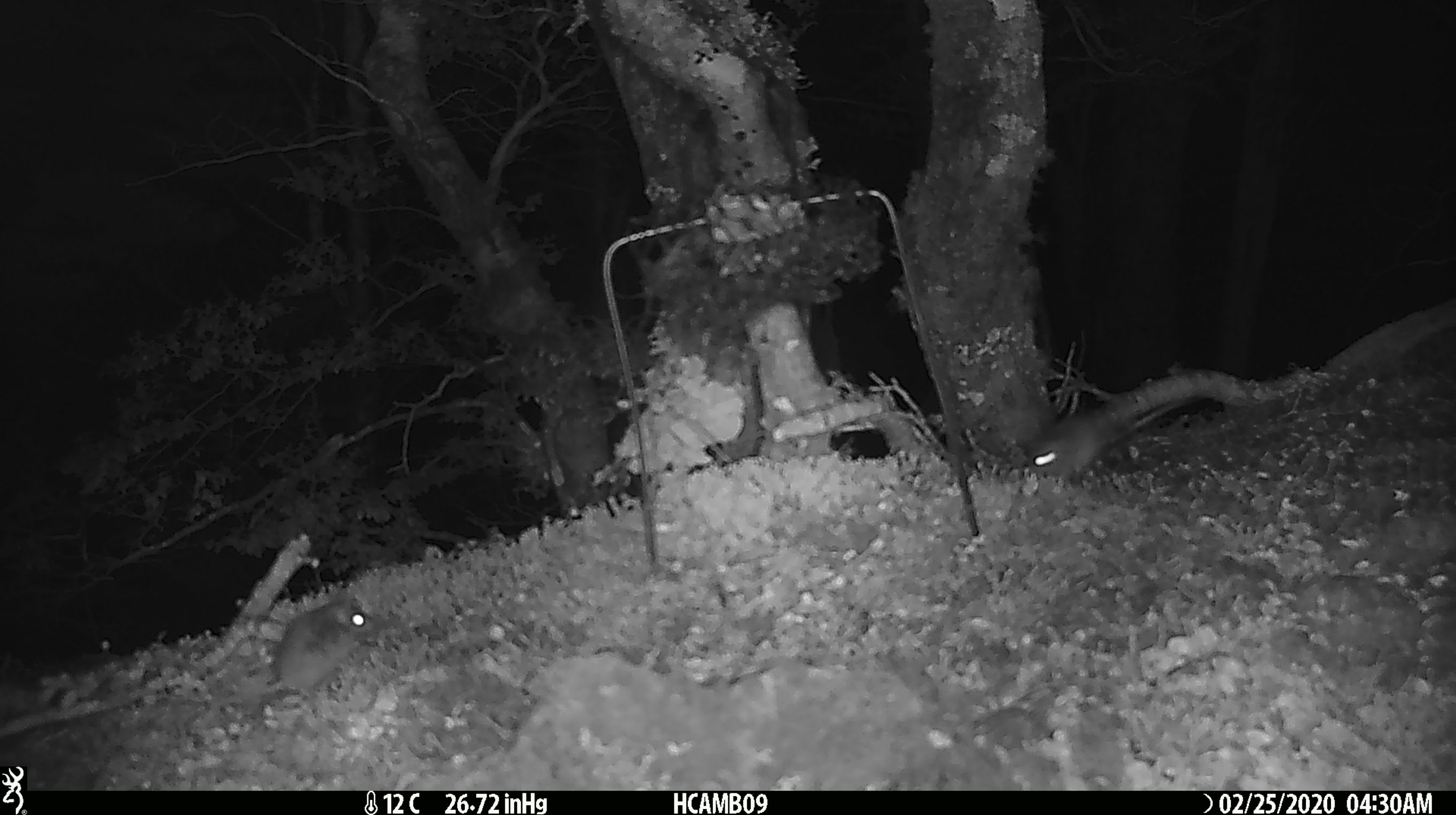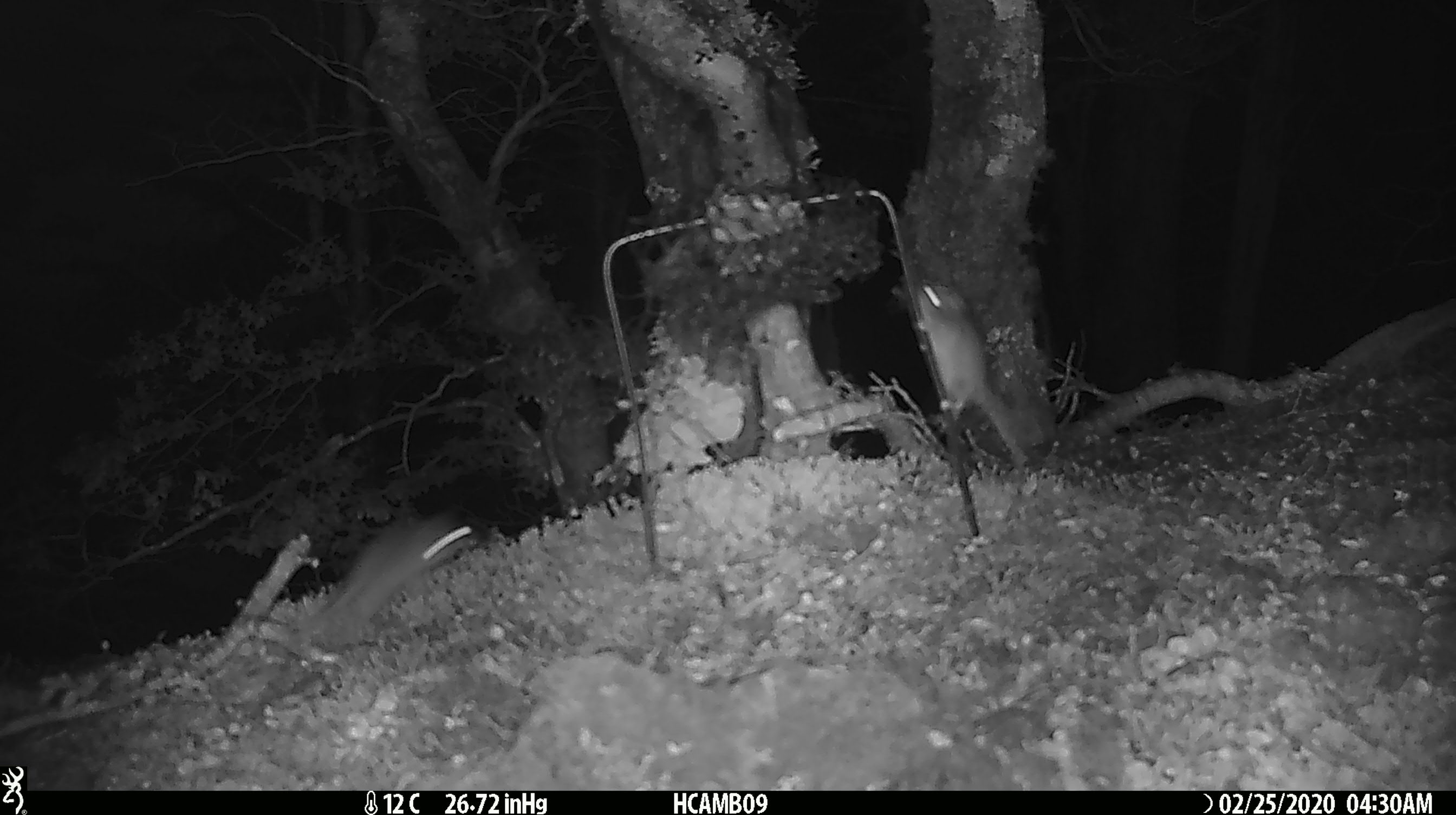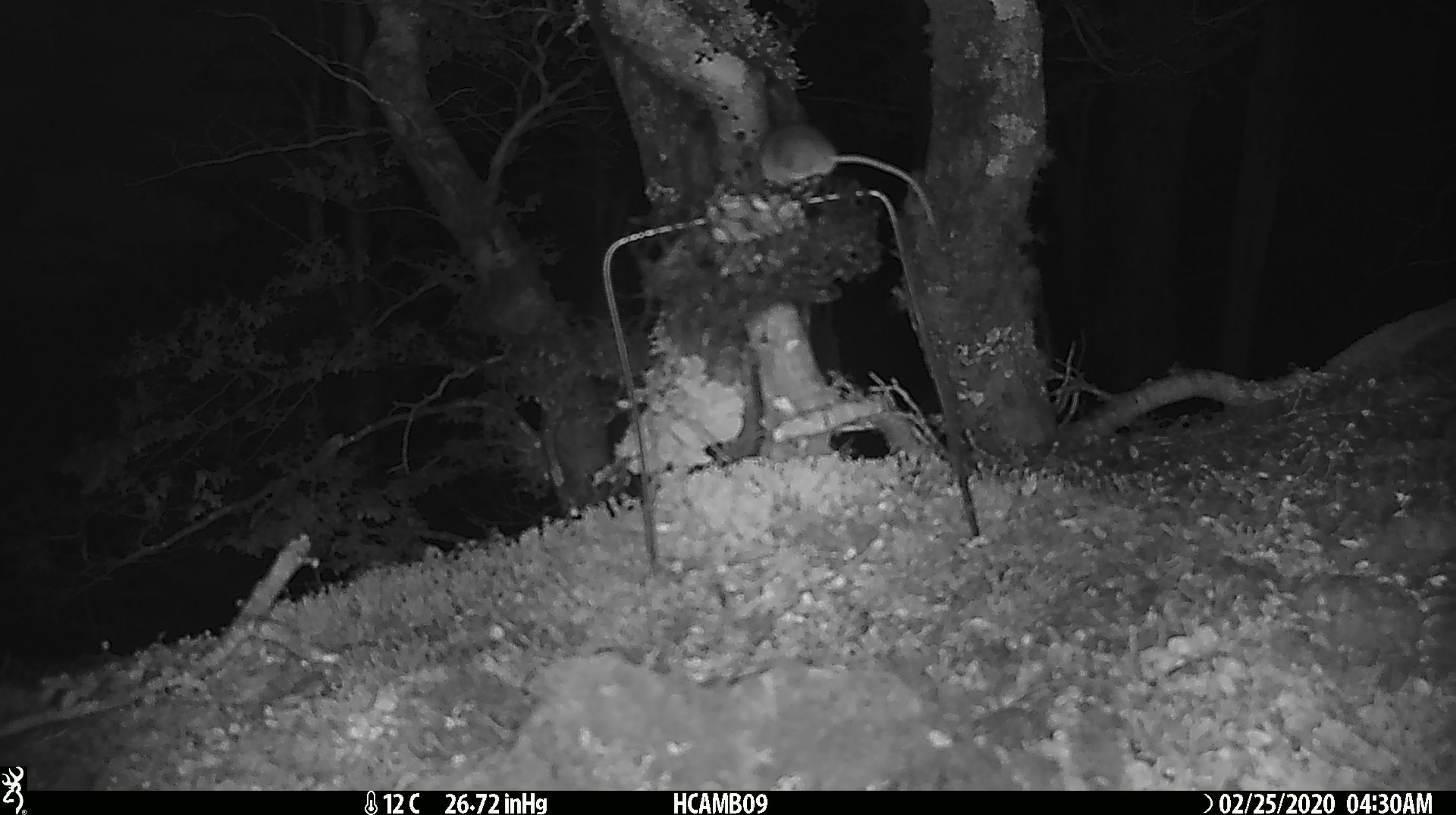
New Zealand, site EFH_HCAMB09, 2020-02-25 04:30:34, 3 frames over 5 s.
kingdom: Animalia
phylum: Chordata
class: Mammalia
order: Rodentia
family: Muridae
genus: Mus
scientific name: Mus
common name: mouse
Mouse (Mus).